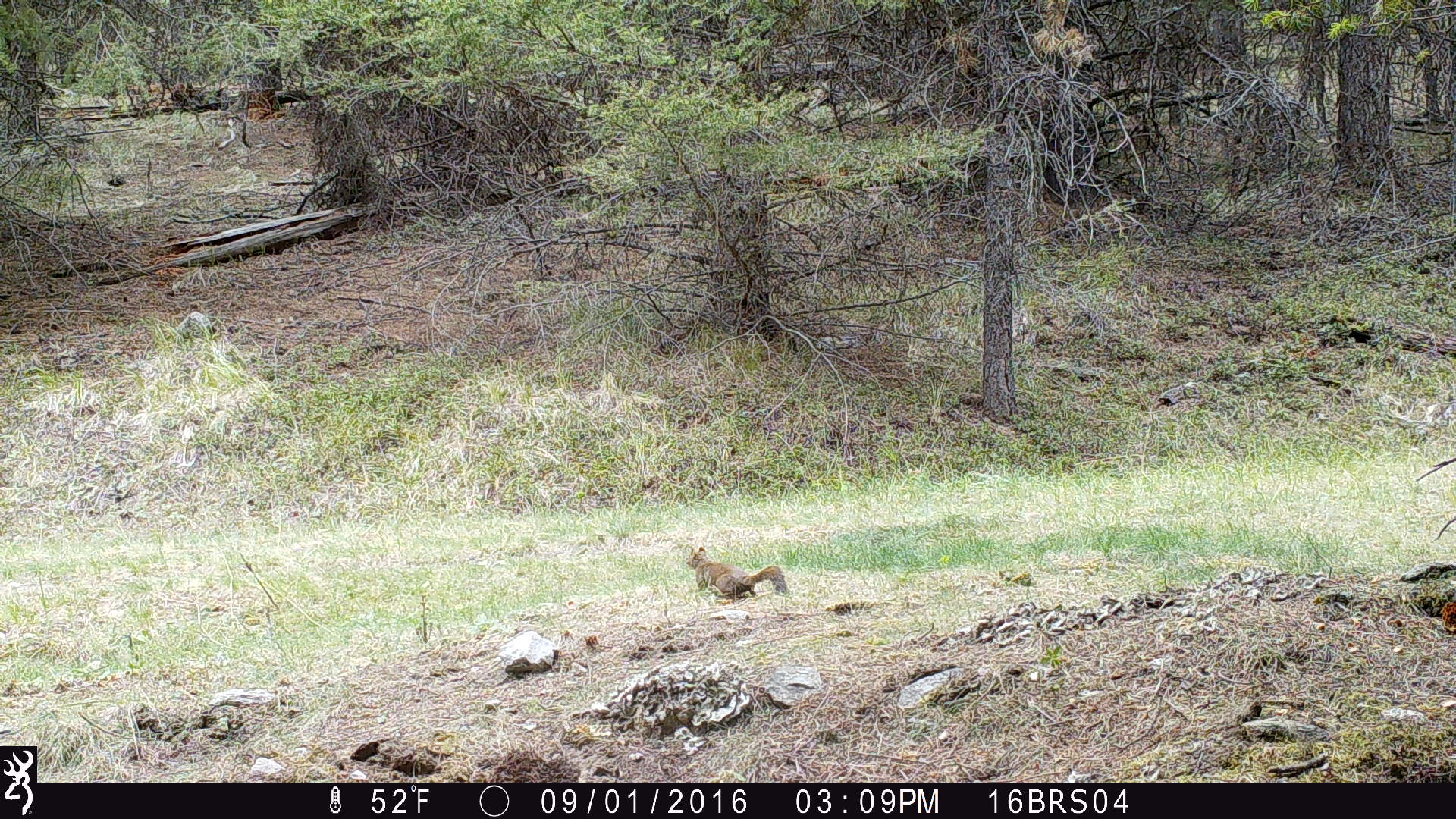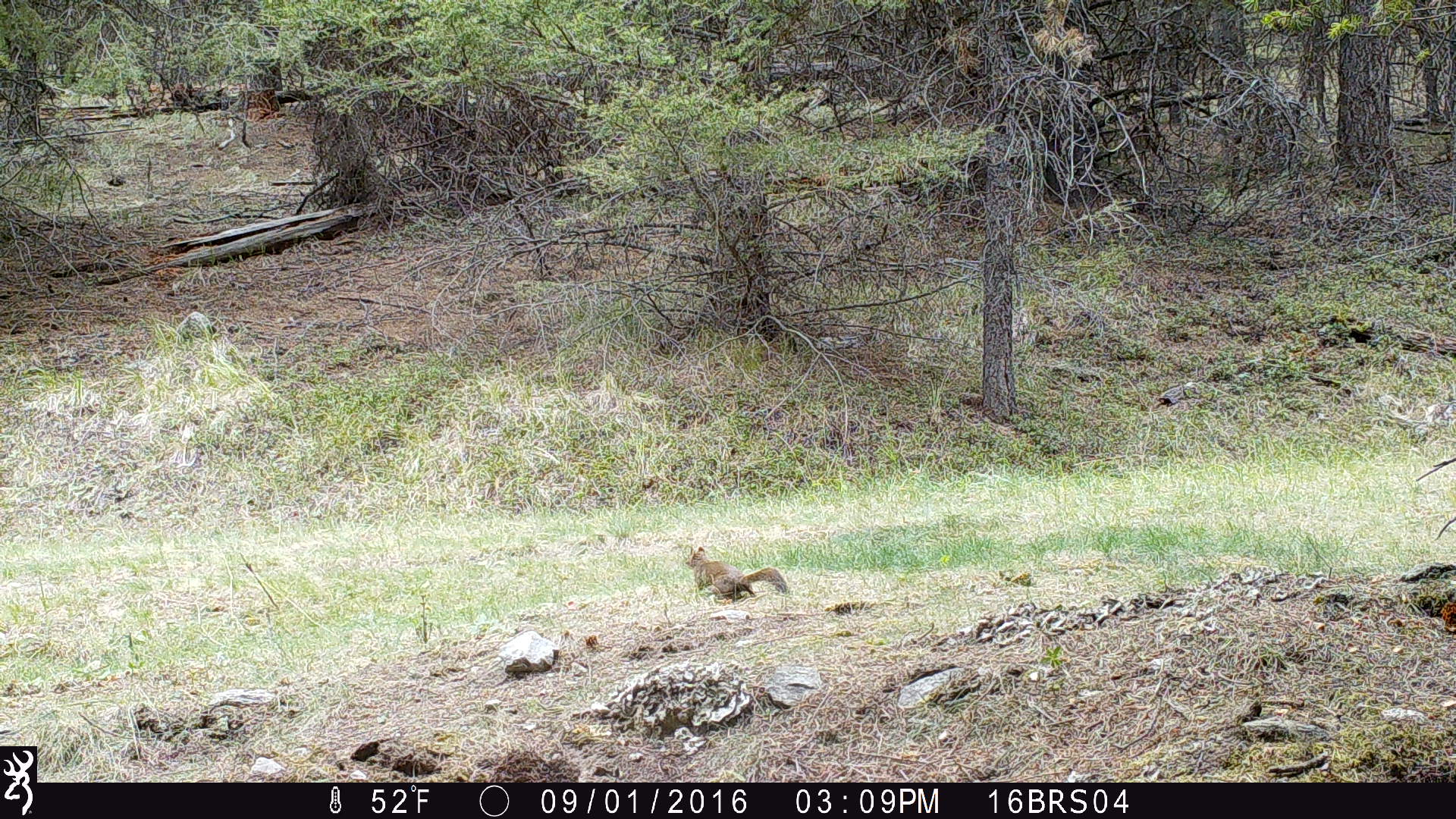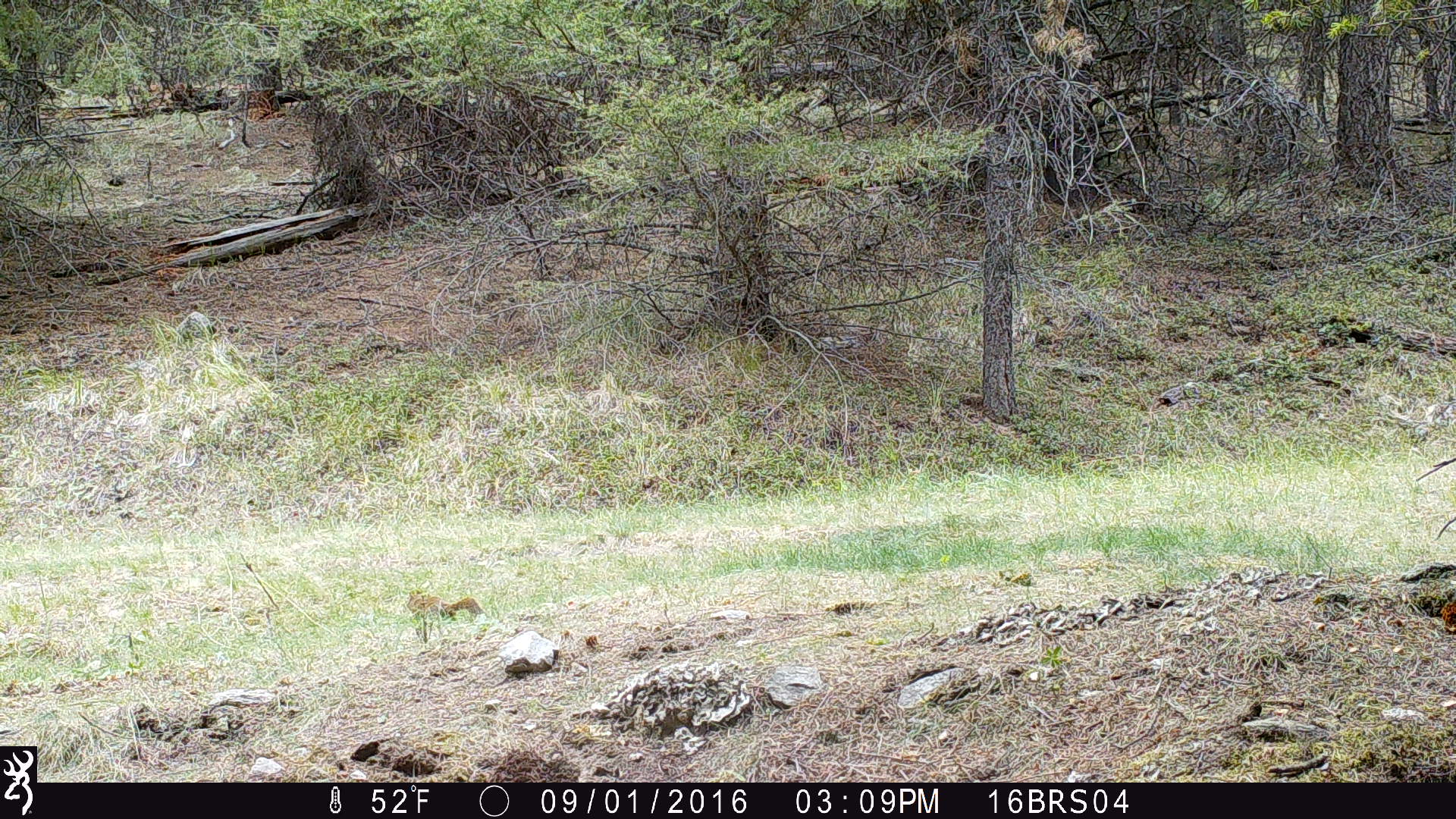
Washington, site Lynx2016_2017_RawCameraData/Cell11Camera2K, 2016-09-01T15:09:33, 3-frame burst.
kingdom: Animalia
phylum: Chordata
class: Mammalia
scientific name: Mammalia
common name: small mammal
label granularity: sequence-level